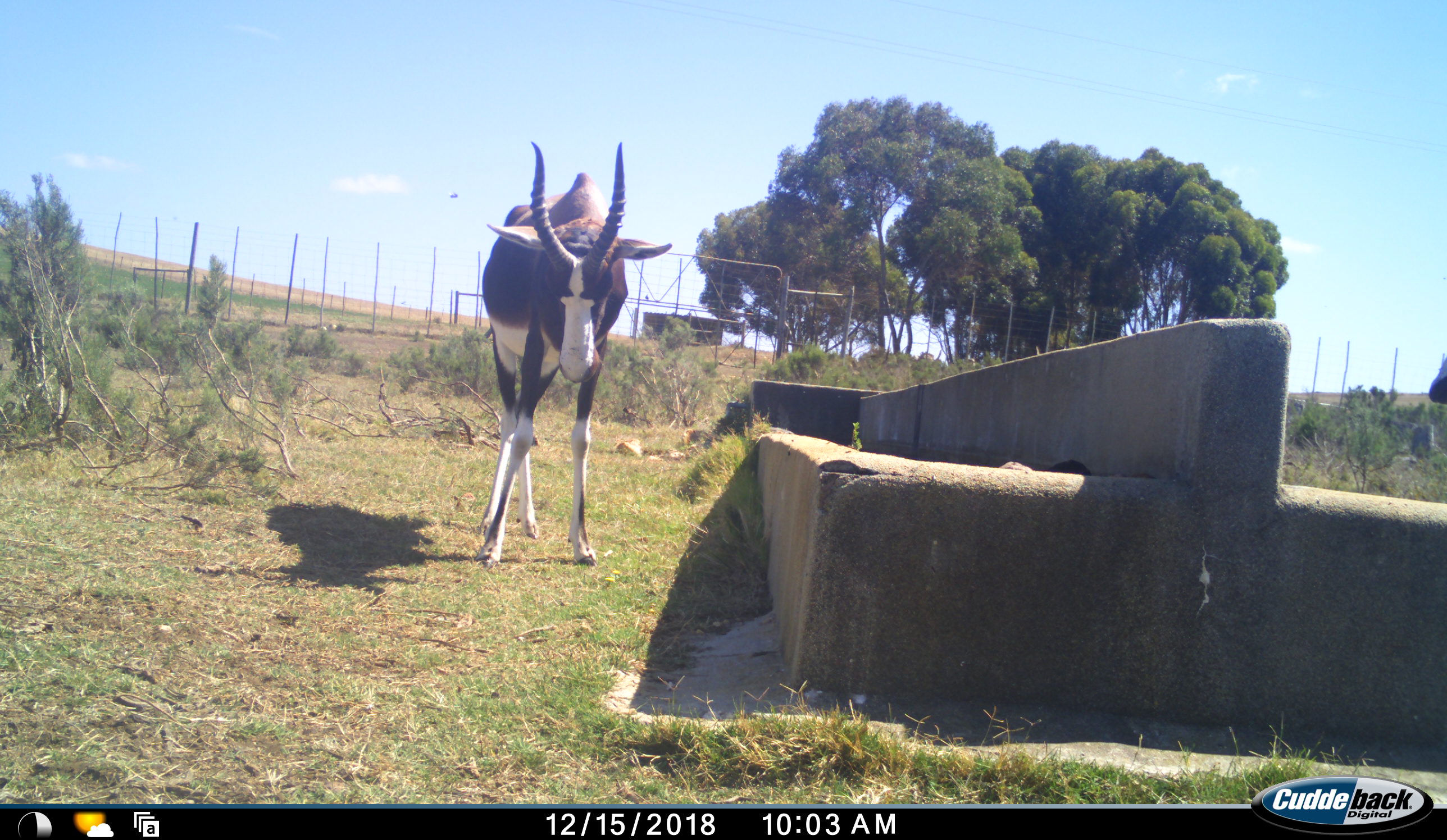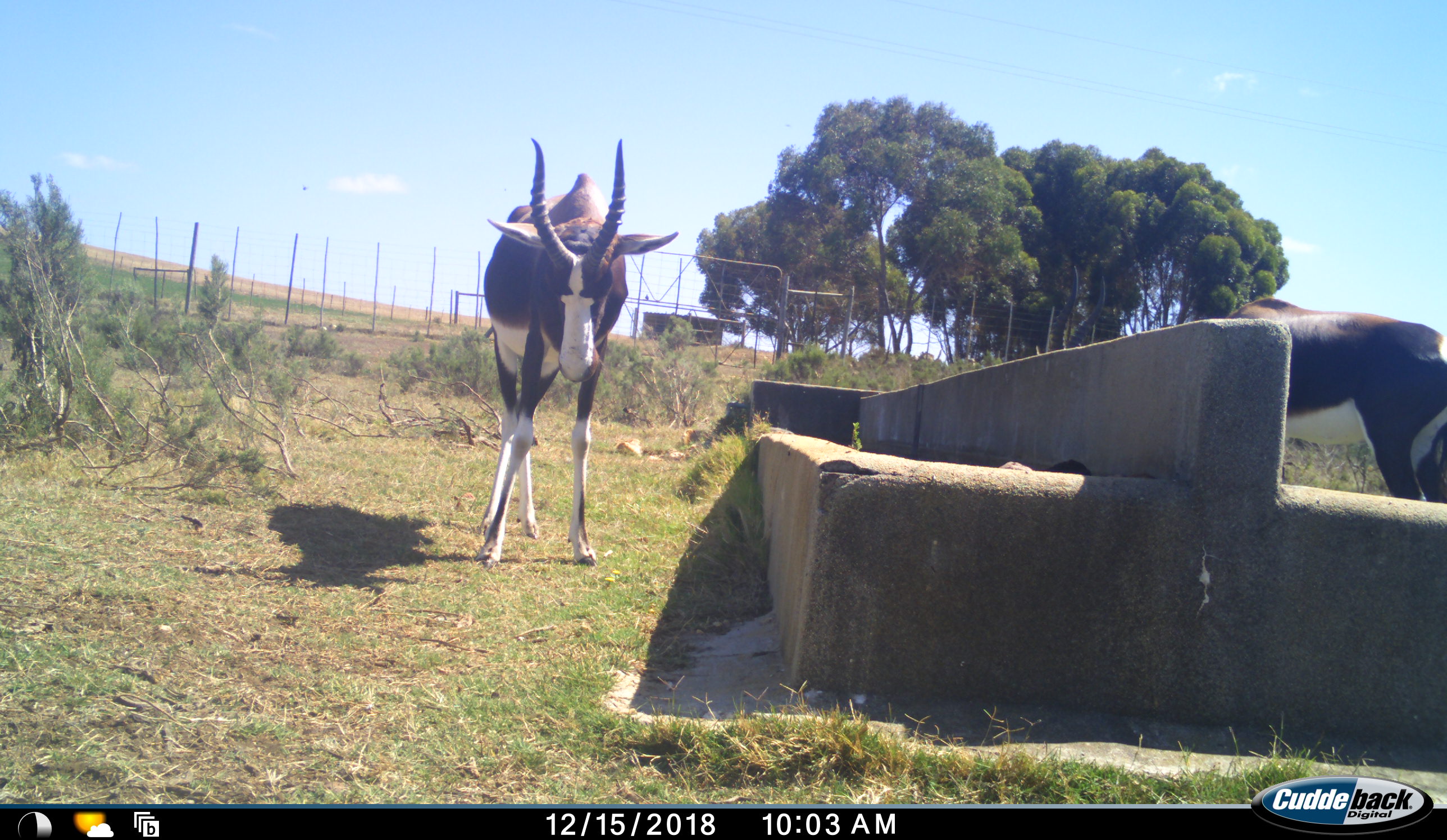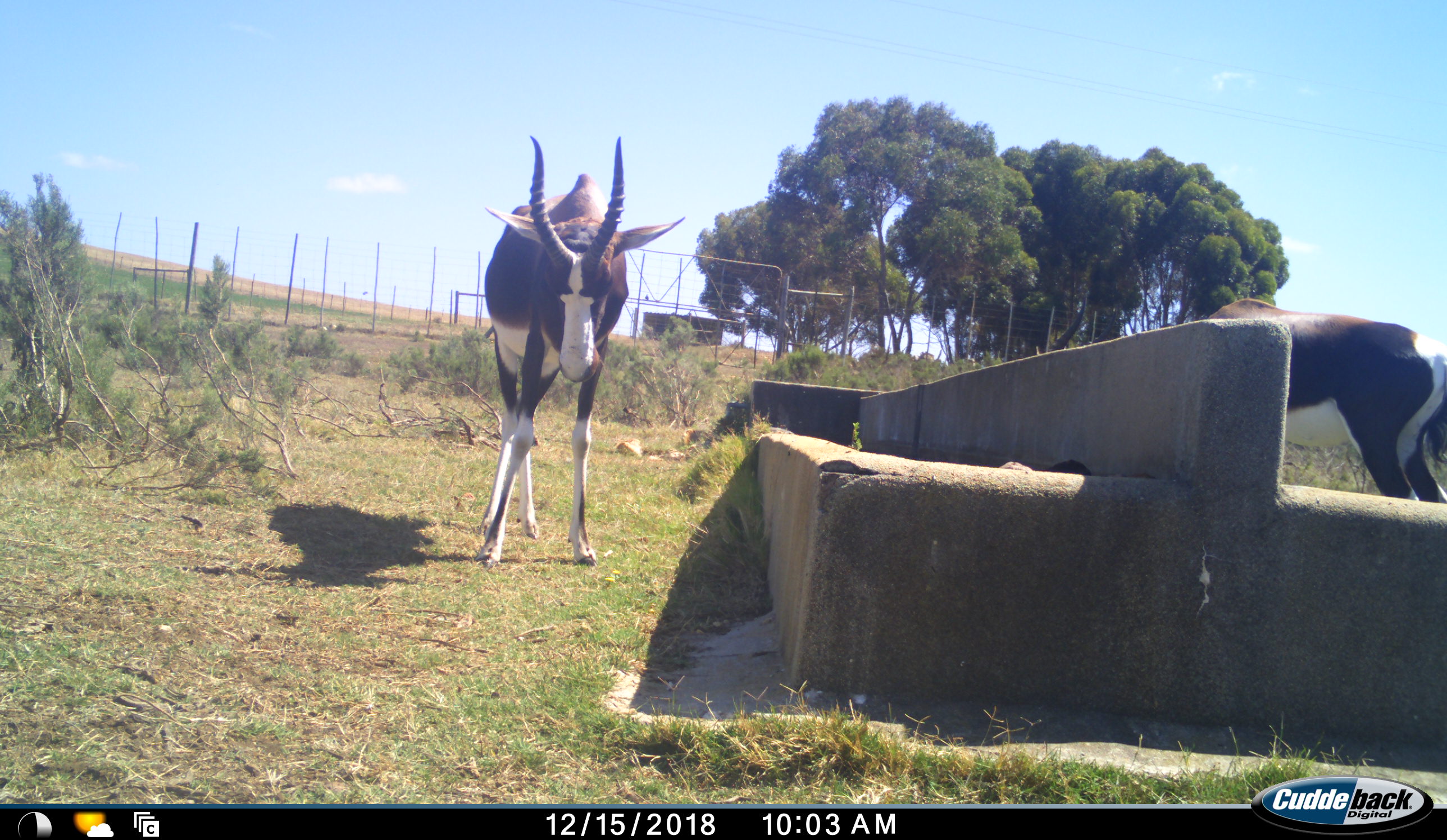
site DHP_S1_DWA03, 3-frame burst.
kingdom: Animalia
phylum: Chordata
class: Mammalia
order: Artiodactyla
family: Bovidae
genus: Damaliscus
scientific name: Damaliscus pygargus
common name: bontebok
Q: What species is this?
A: Bontebok (Damaliscus pygargus).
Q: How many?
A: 2.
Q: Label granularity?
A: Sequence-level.